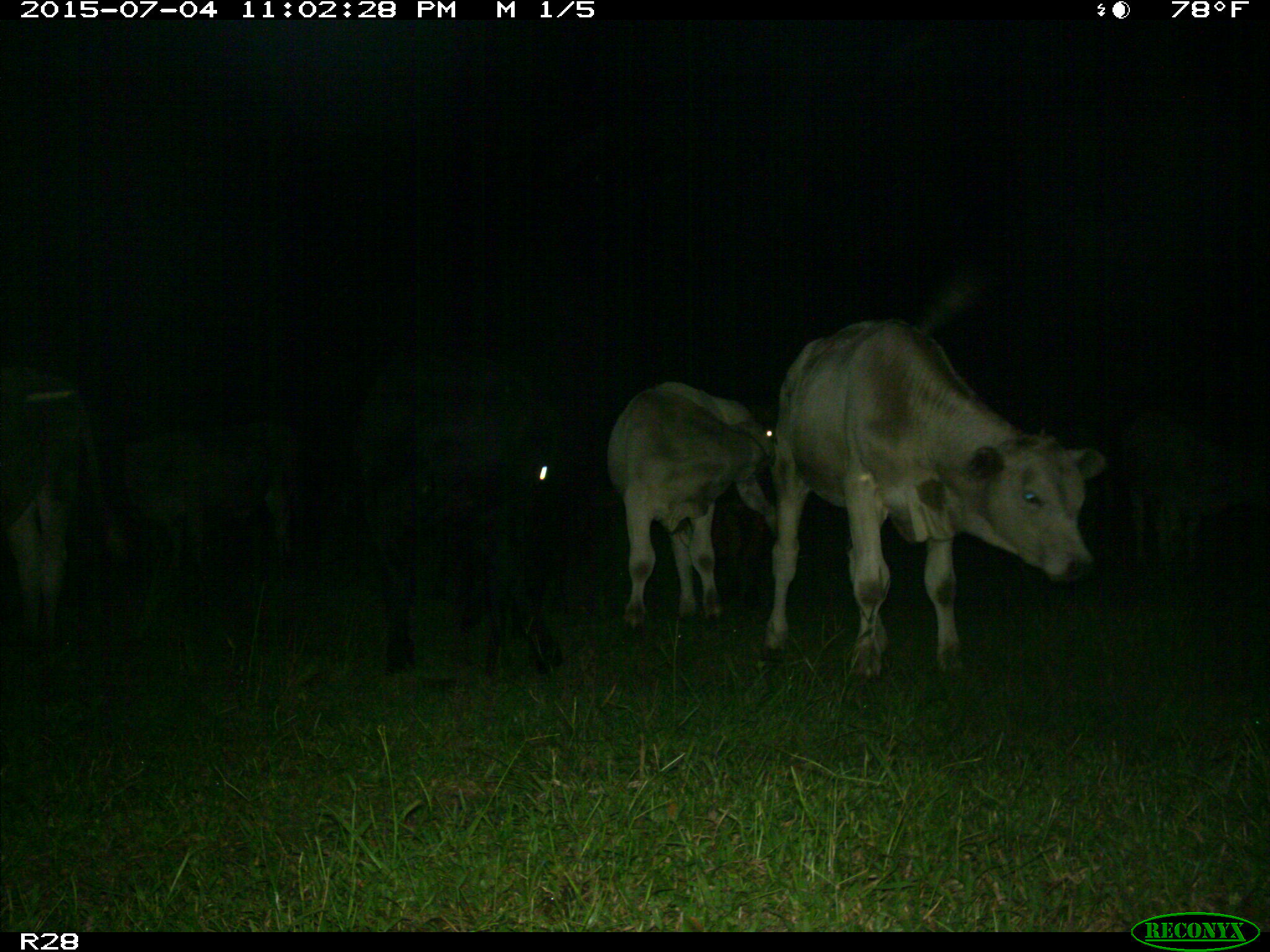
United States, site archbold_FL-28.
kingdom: Animalia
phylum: Chordata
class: Mammalia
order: Artiodactyla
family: Bovidae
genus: Bos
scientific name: Bos taurus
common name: domestic cow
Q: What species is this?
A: Bos taurus (domestic cow).